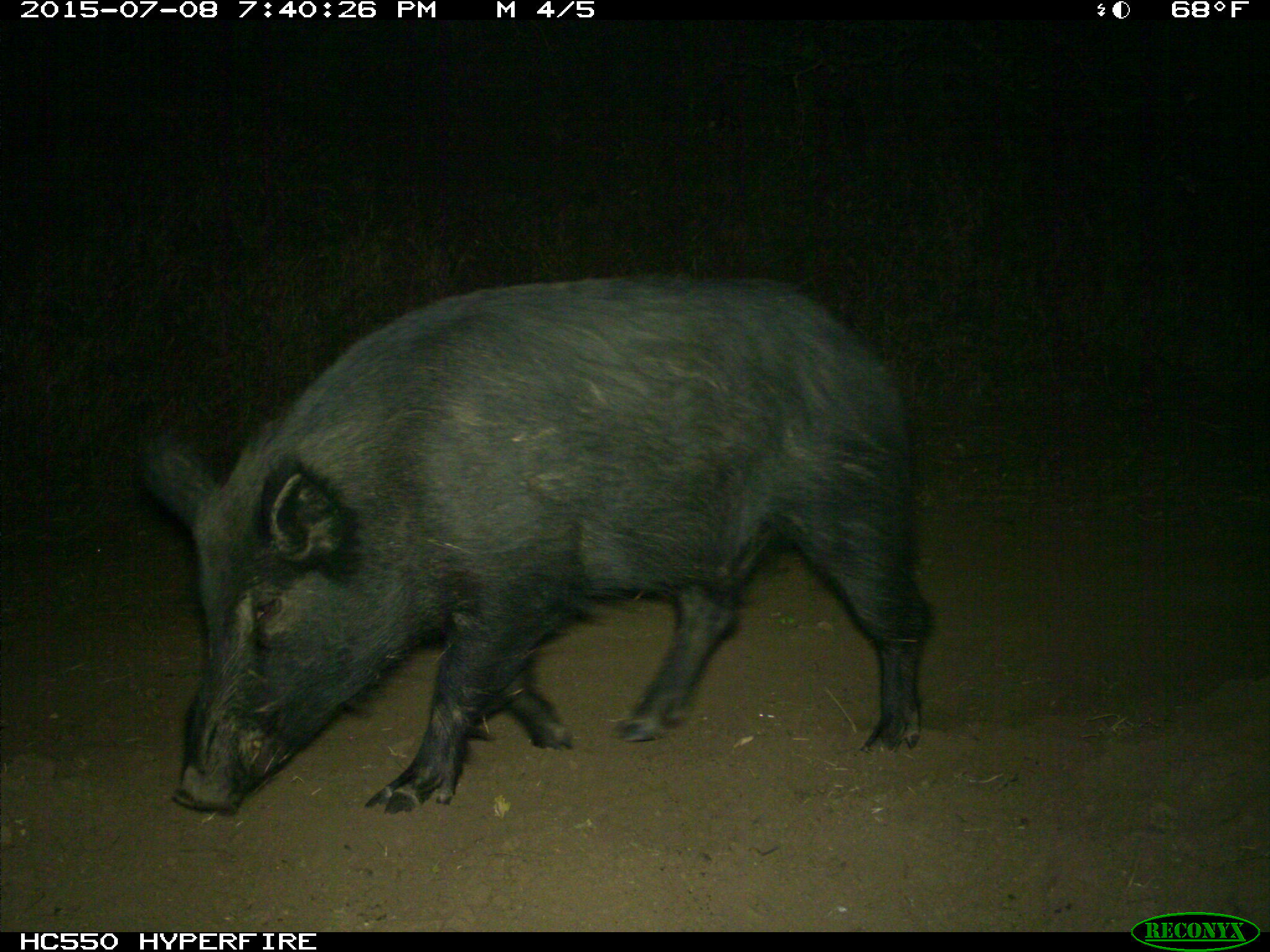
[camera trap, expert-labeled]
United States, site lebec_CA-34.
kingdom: Animalia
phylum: Chordata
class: Mammalia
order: Artiodactyla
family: Suidae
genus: Sus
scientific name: Sus scrofa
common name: wild boar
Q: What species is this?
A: Sus scrofa (wild boar).